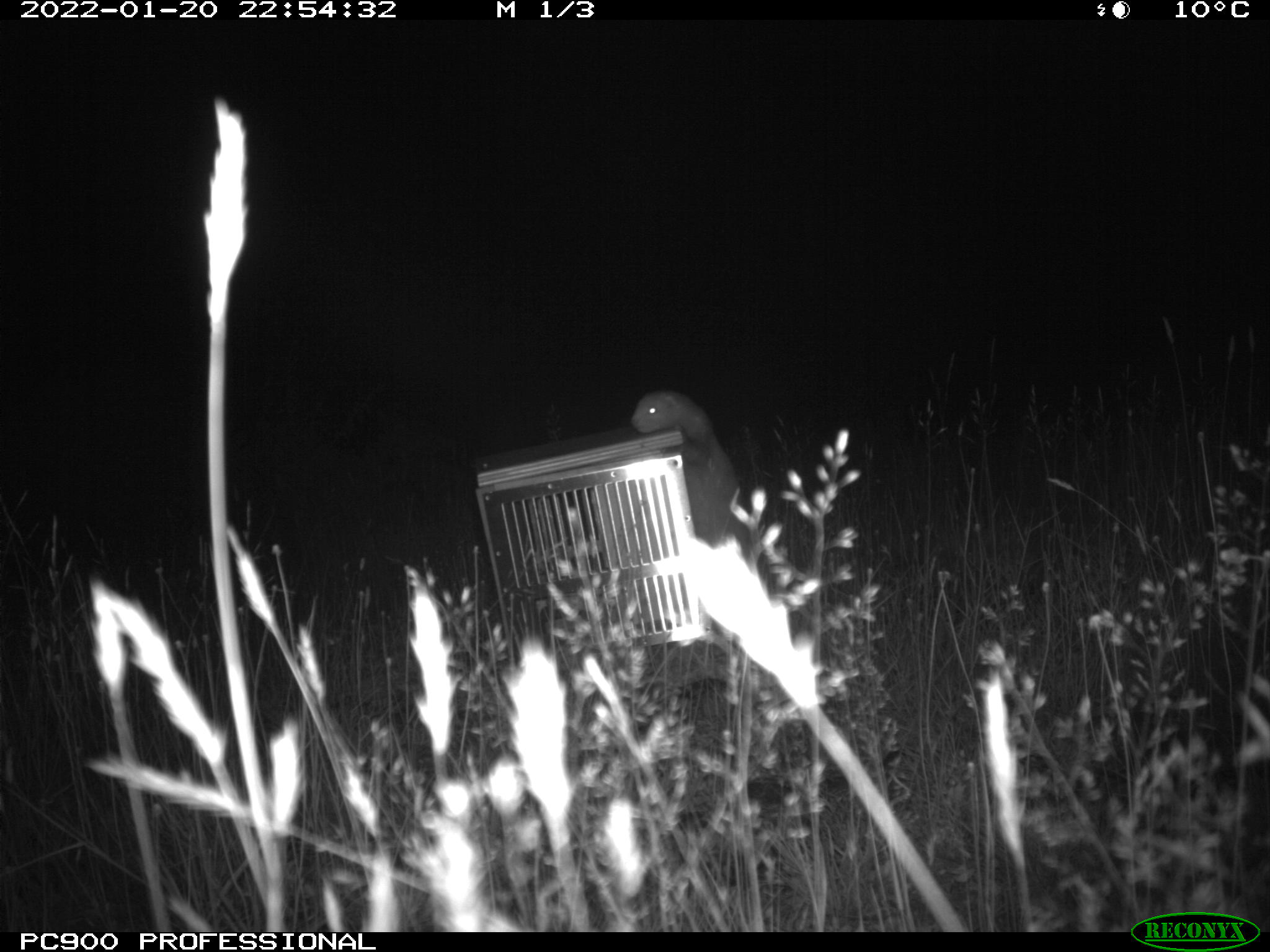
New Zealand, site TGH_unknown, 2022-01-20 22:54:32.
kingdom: Animalia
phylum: Chordata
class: Mammalia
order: Carnivora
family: Mustelidae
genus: Mustela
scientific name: Mustela furo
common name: ferret